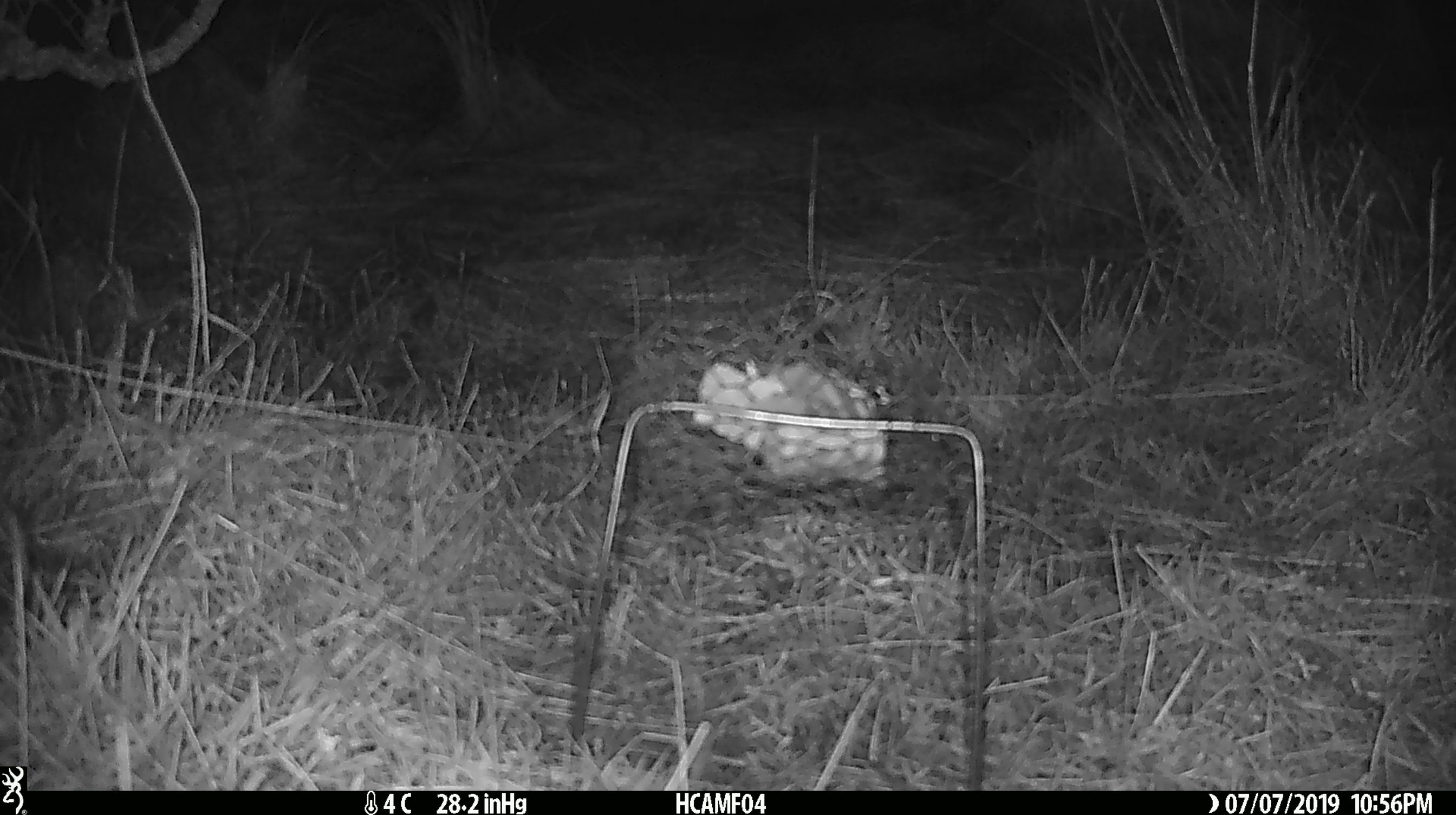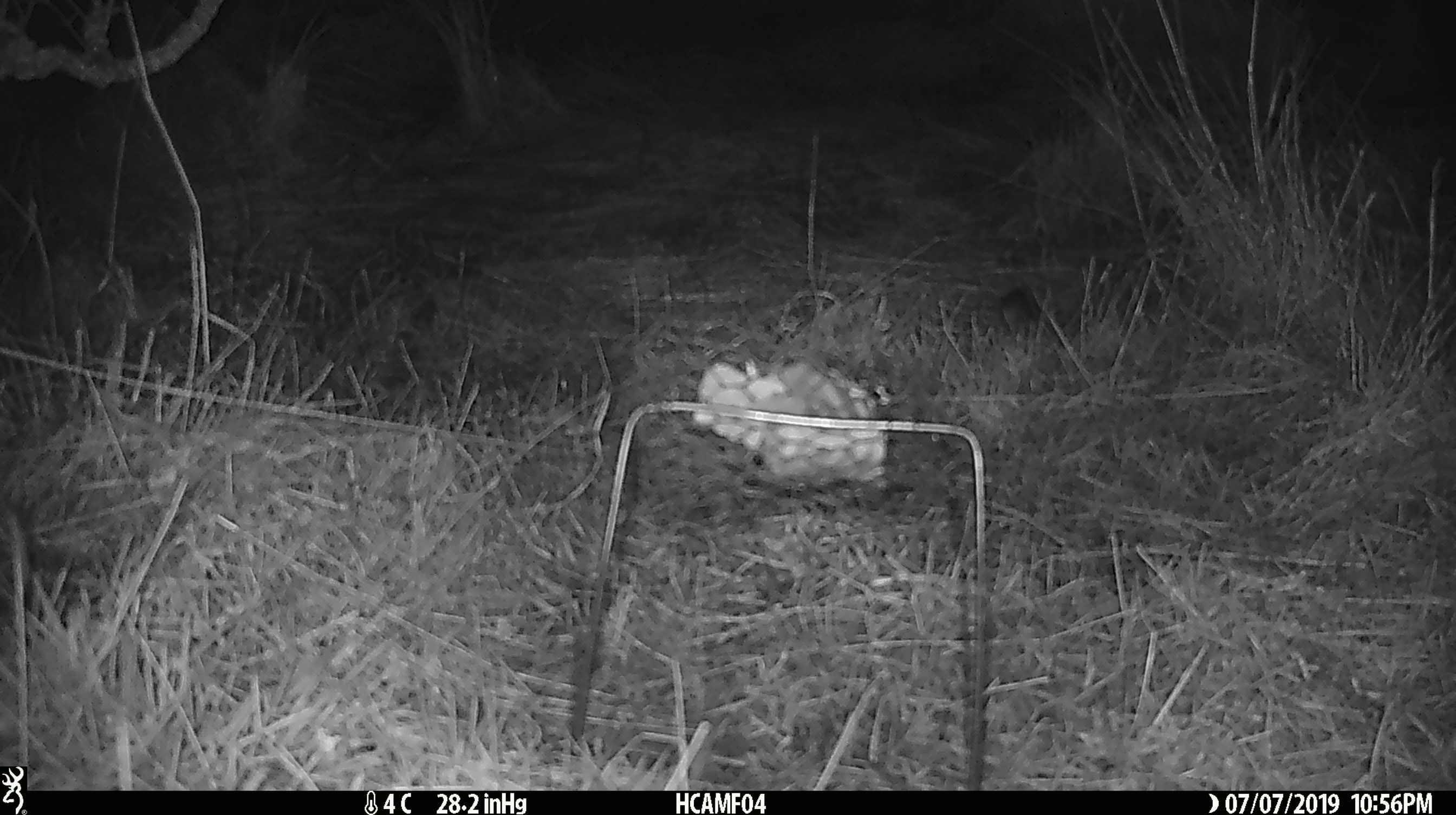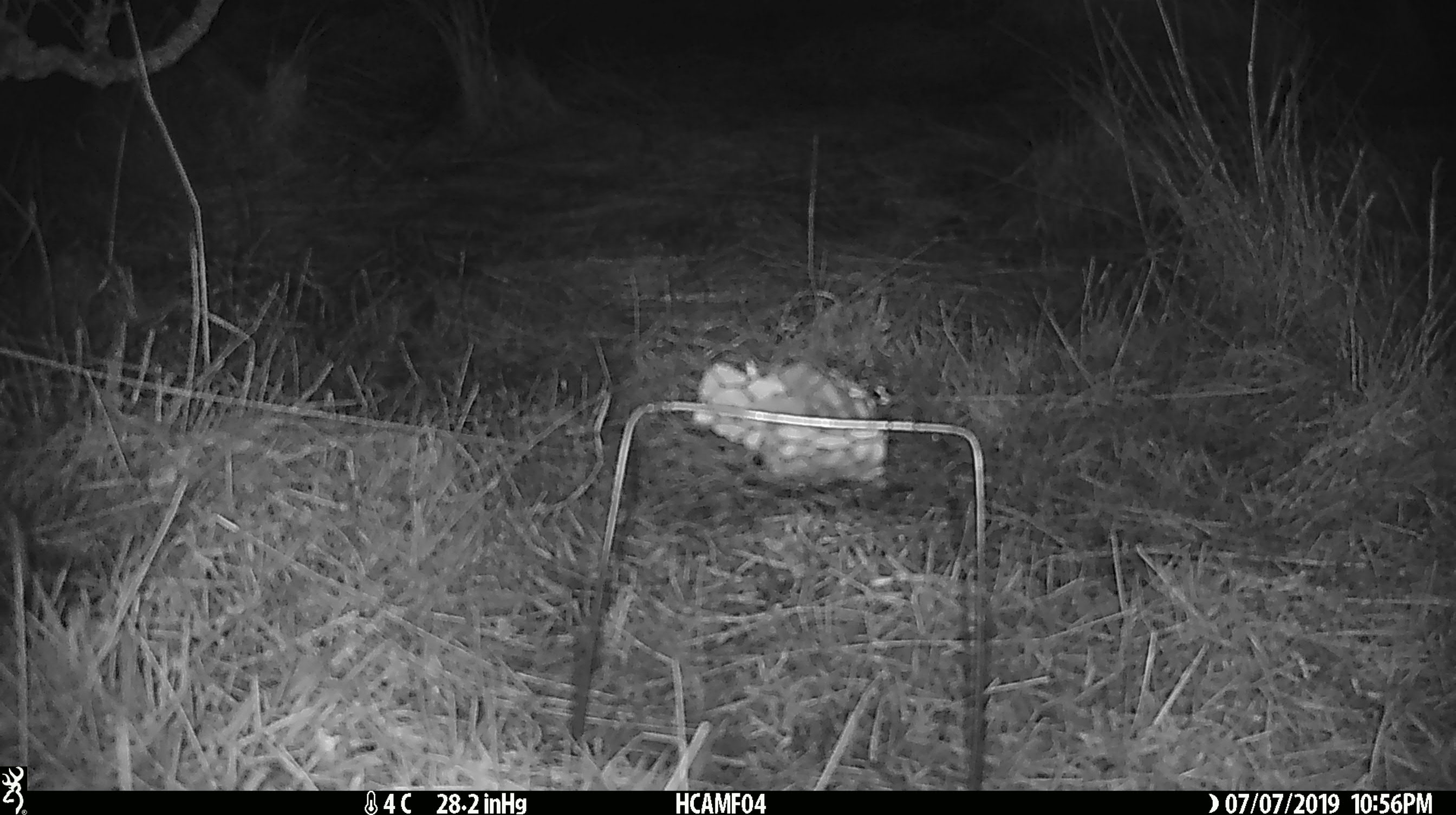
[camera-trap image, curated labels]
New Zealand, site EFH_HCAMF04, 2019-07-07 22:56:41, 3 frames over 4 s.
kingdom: Animalia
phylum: Chordata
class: Mammalia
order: Rodentia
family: Muridae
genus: Mus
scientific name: Mus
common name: mouse